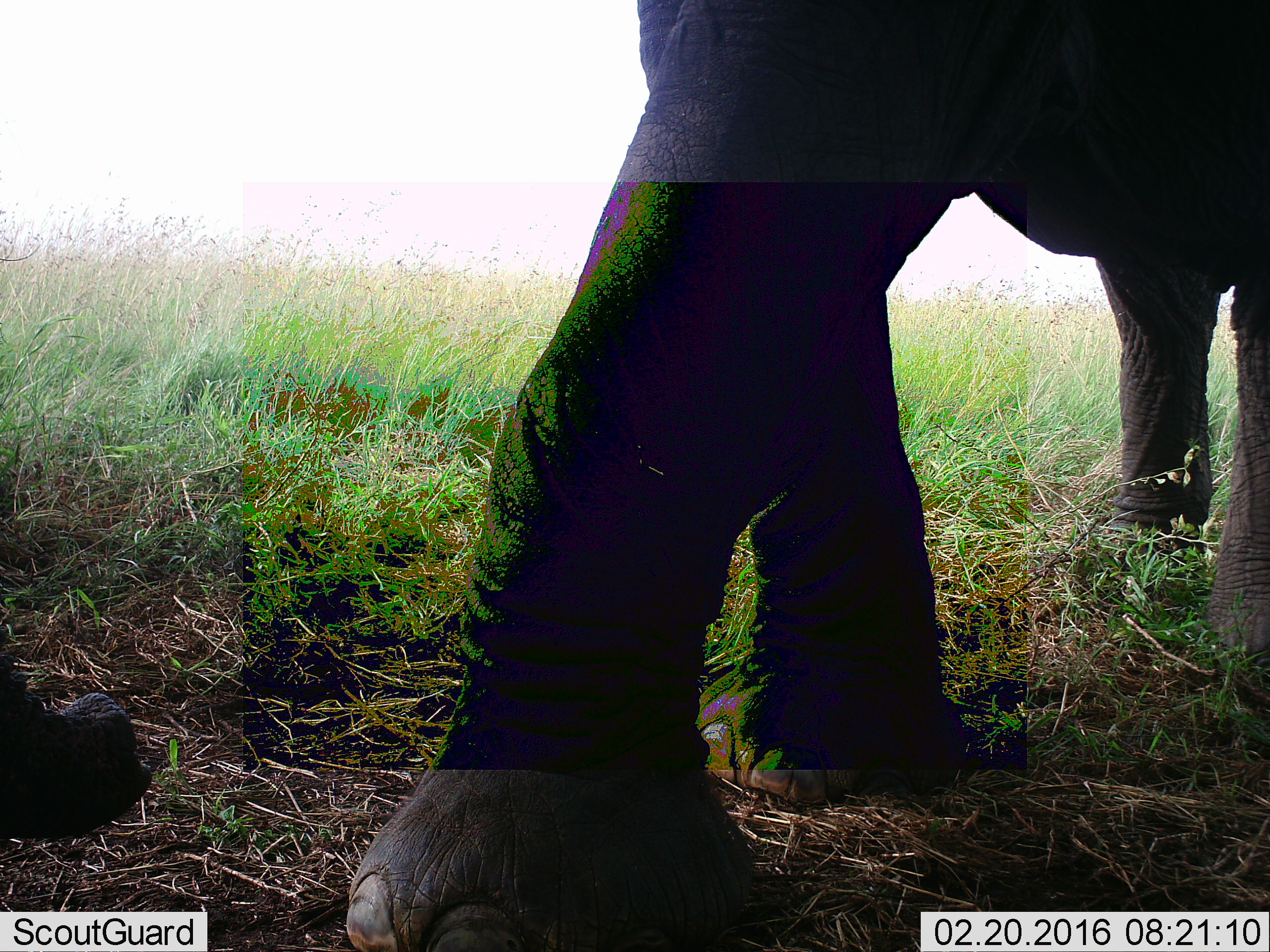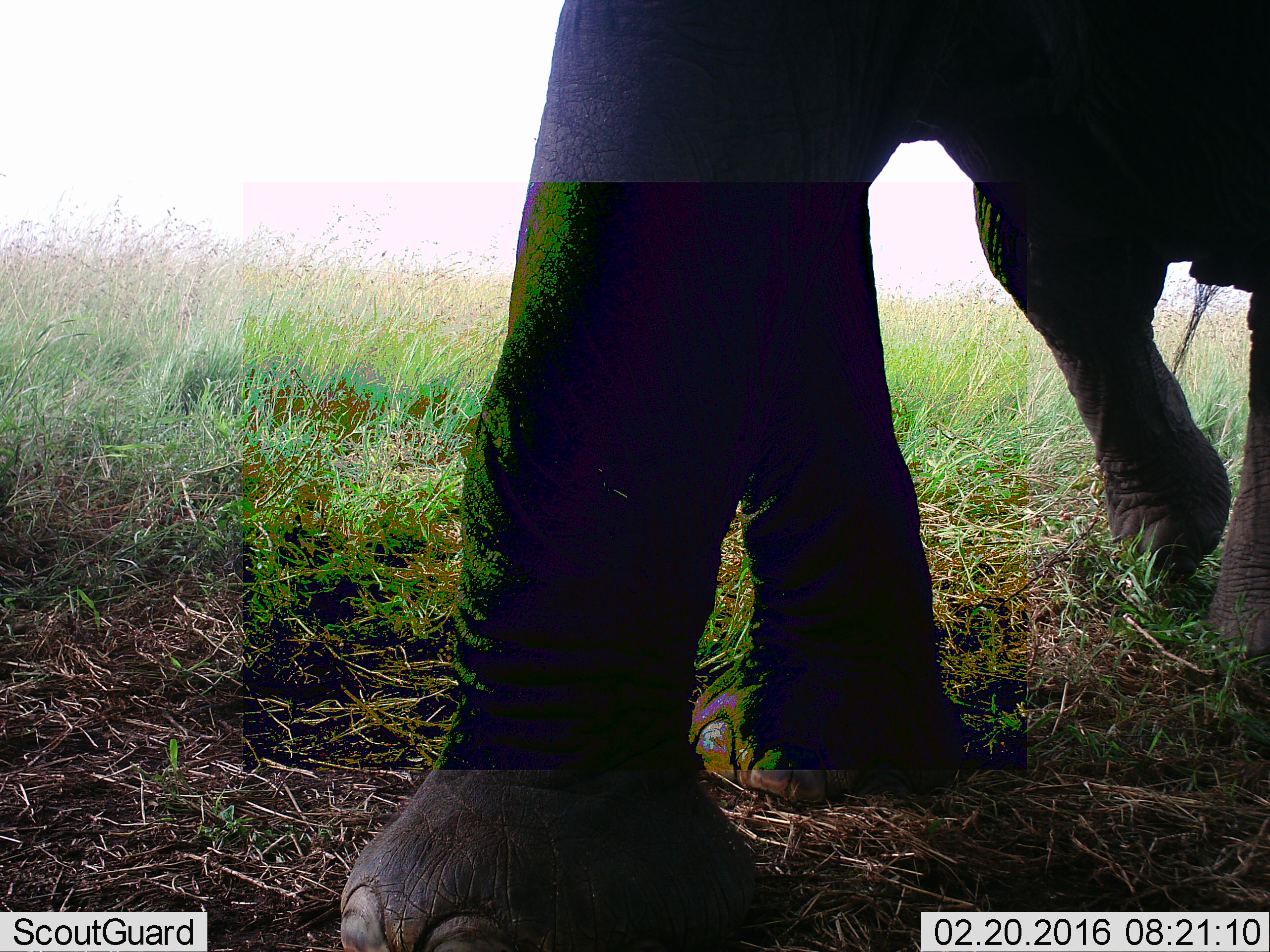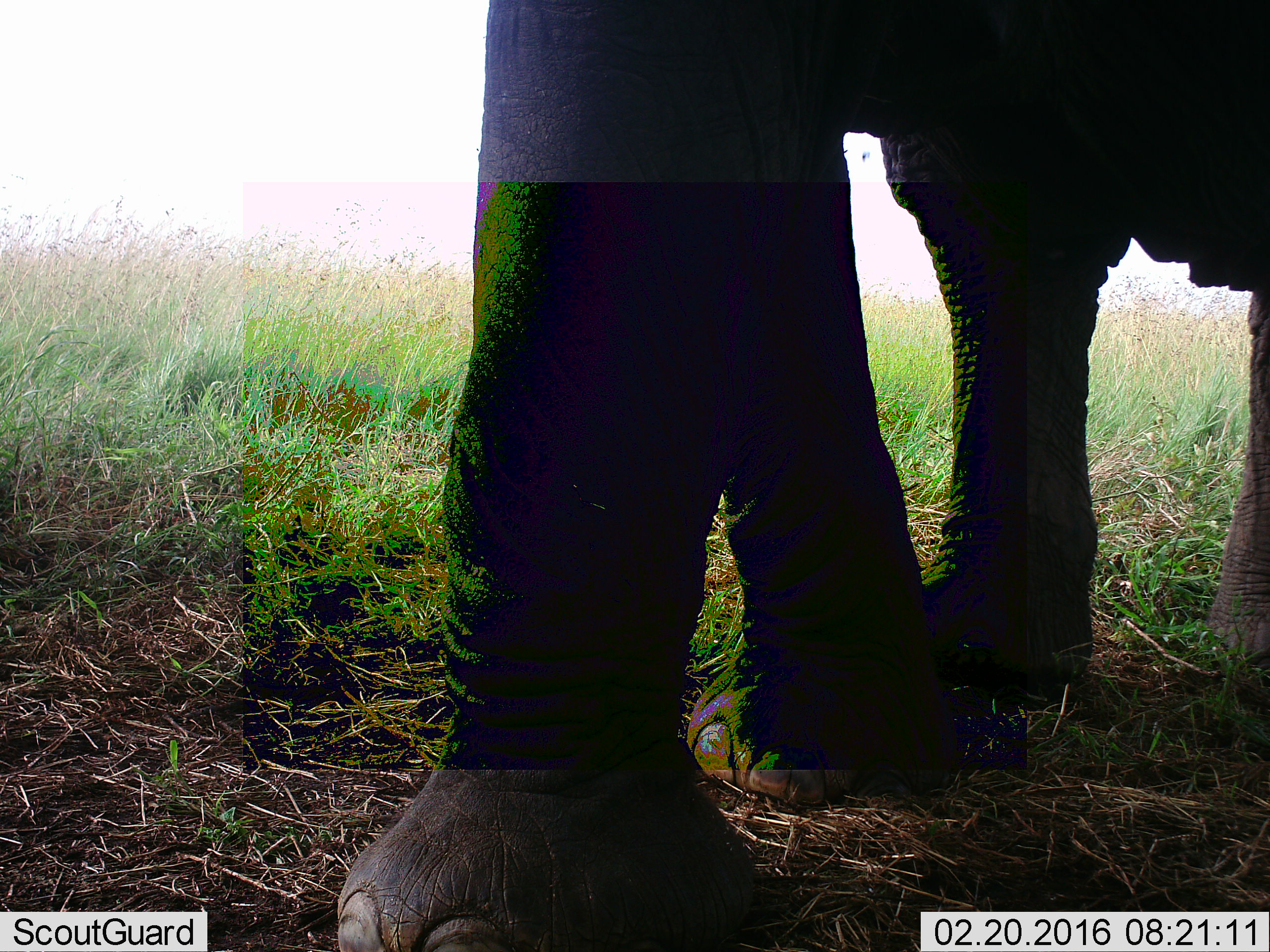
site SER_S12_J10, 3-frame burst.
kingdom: Animalia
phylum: Chordata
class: Mammalia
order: Proboscidea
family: Elephantidae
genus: Loxodonta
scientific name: Loxodonta africana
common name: african bush elephant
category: elephant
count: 1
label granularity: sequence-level